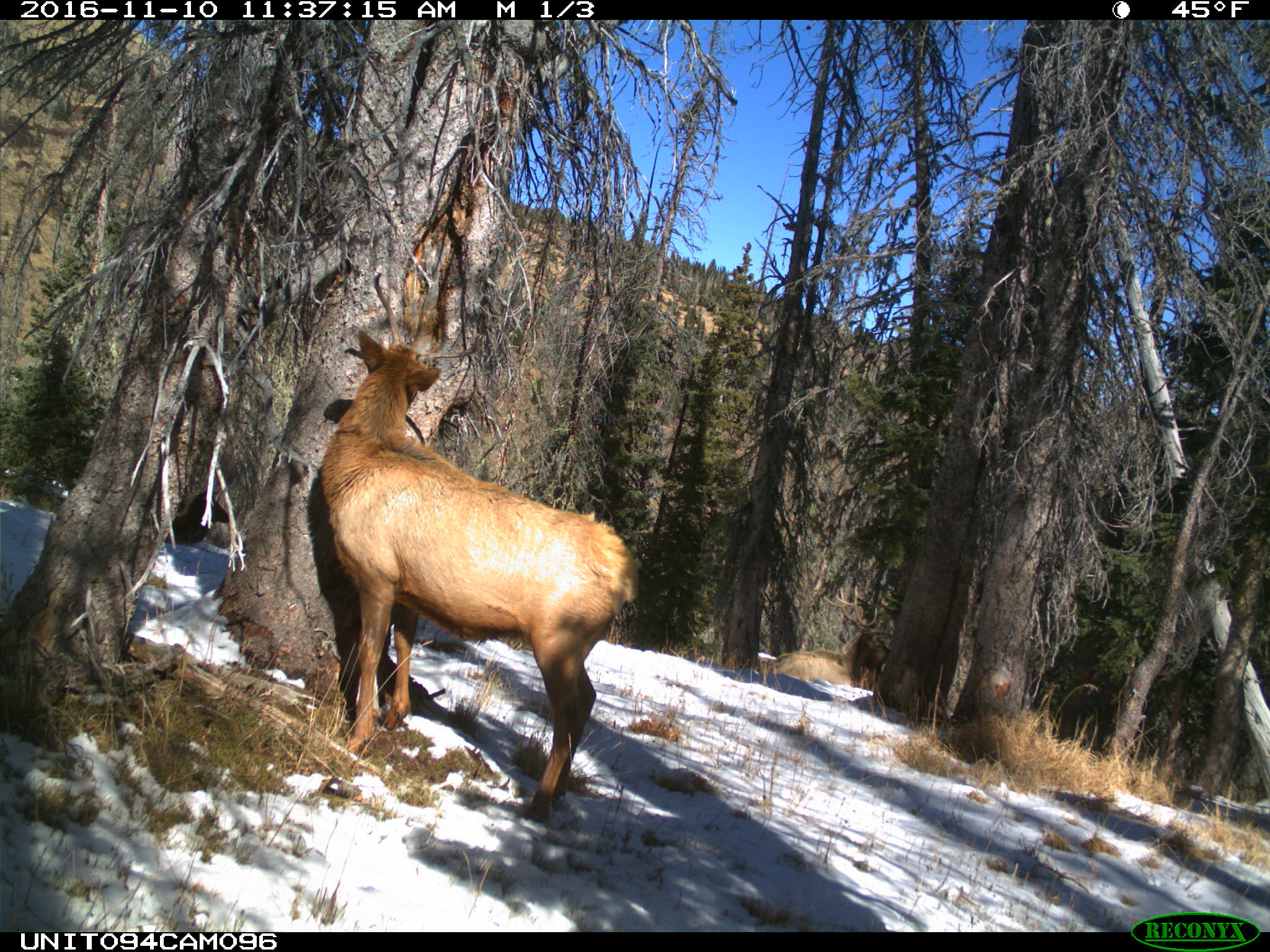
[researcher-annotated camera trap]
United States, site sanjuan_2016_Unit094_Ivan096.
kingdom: Animalia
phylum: Chordata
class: Mammalia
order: Artiodactyla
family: Cervidae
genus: Cervus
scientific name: Cervus elaphus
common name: red deer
Cervus elaphus (red deer).